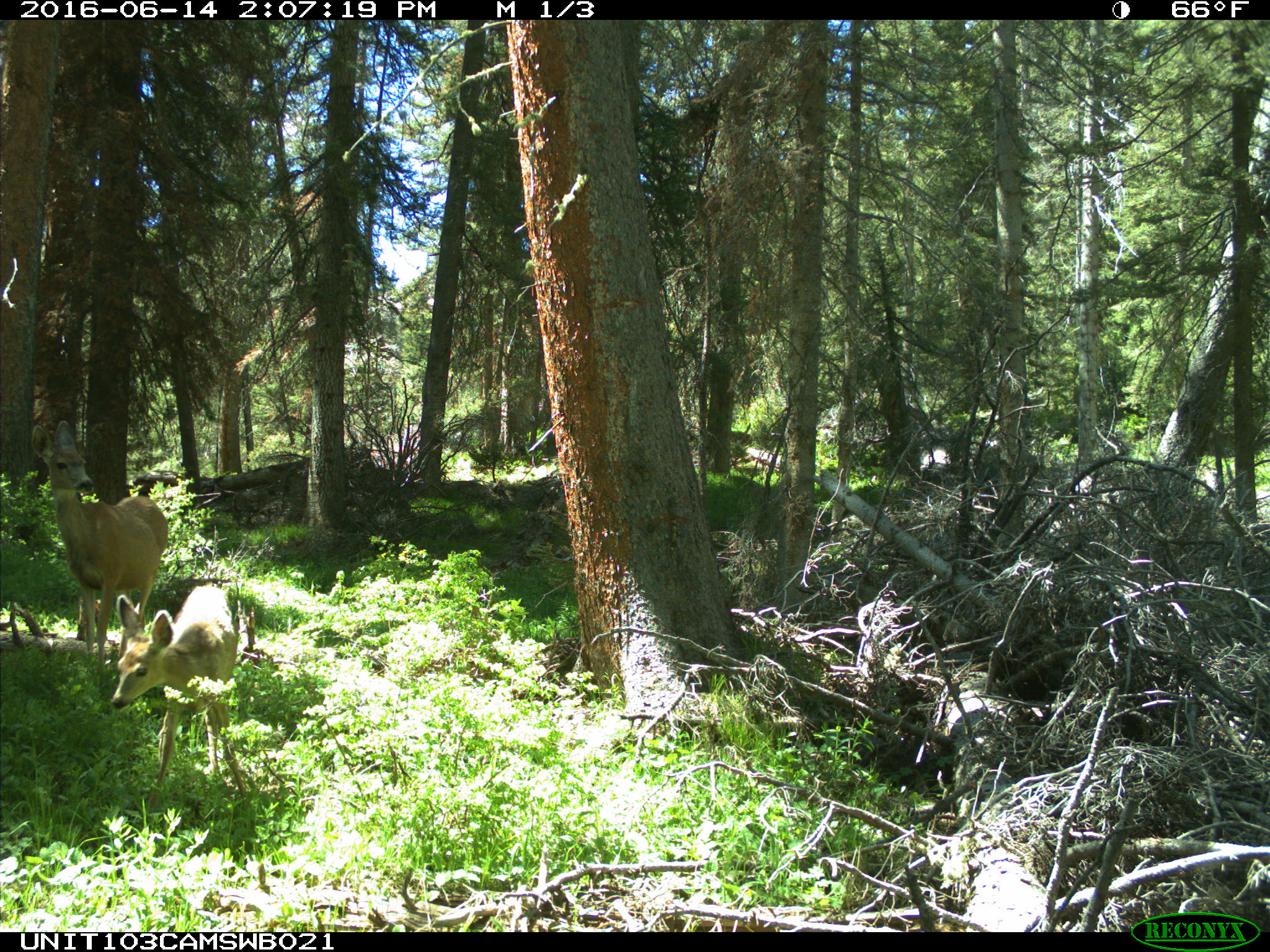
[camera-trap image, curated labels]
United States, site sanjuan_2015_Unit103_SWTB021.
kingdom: Animalia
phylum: Chordata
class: Mammalia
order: Artiodactyla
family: Cervidae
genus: Odocoileus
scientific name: Odocoileus hemionus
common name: mule deer